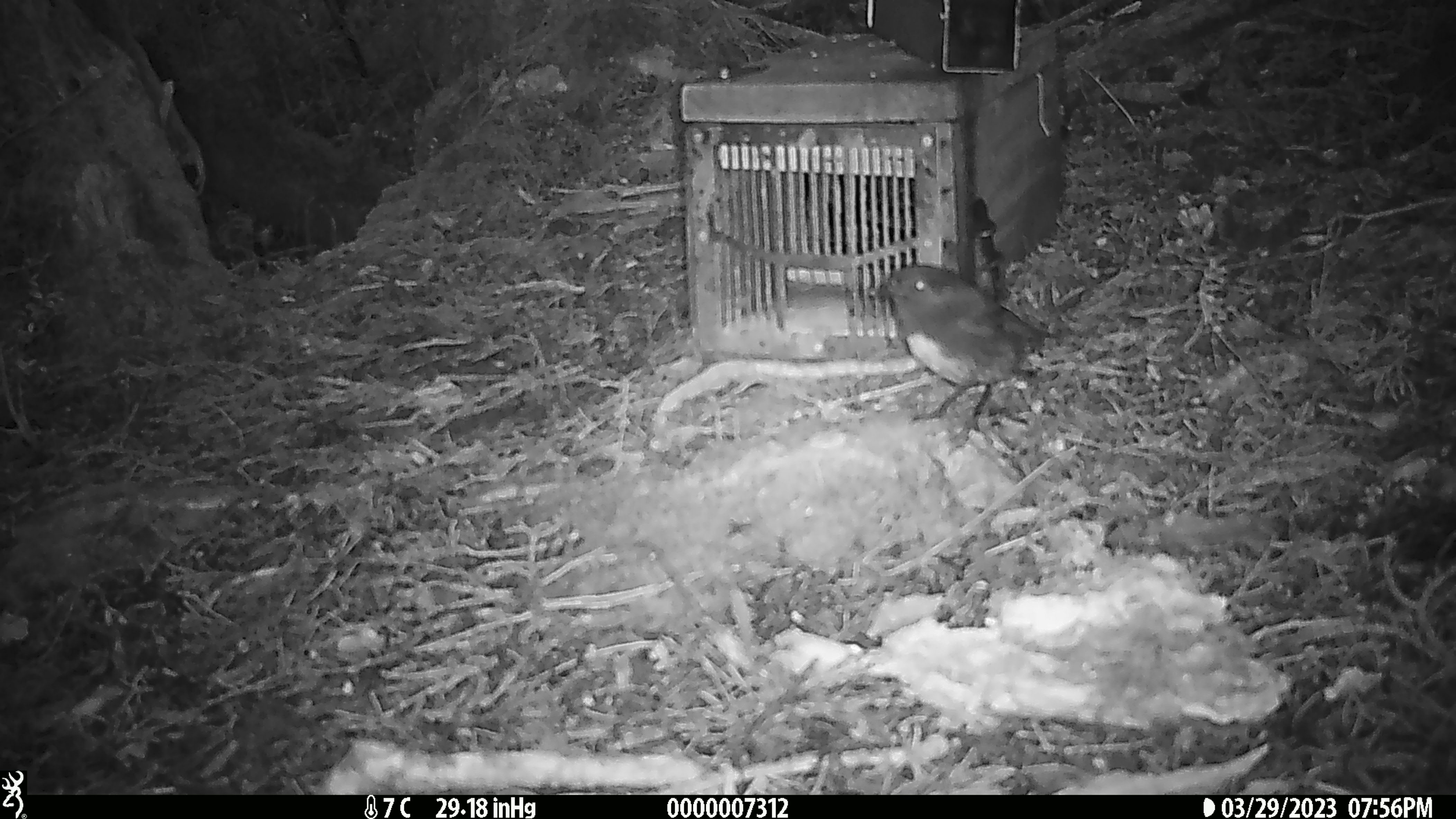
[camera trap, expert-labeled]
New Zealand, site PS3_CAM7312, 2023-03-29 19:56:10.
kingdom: Animalia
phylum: Chordata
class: Aves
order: Passeriformes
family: Petroicidae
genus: Petroica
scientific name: Petroica australis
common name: new zealand robin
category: robin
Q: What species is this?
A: Robin (new zealand robin) (Petroica australis).